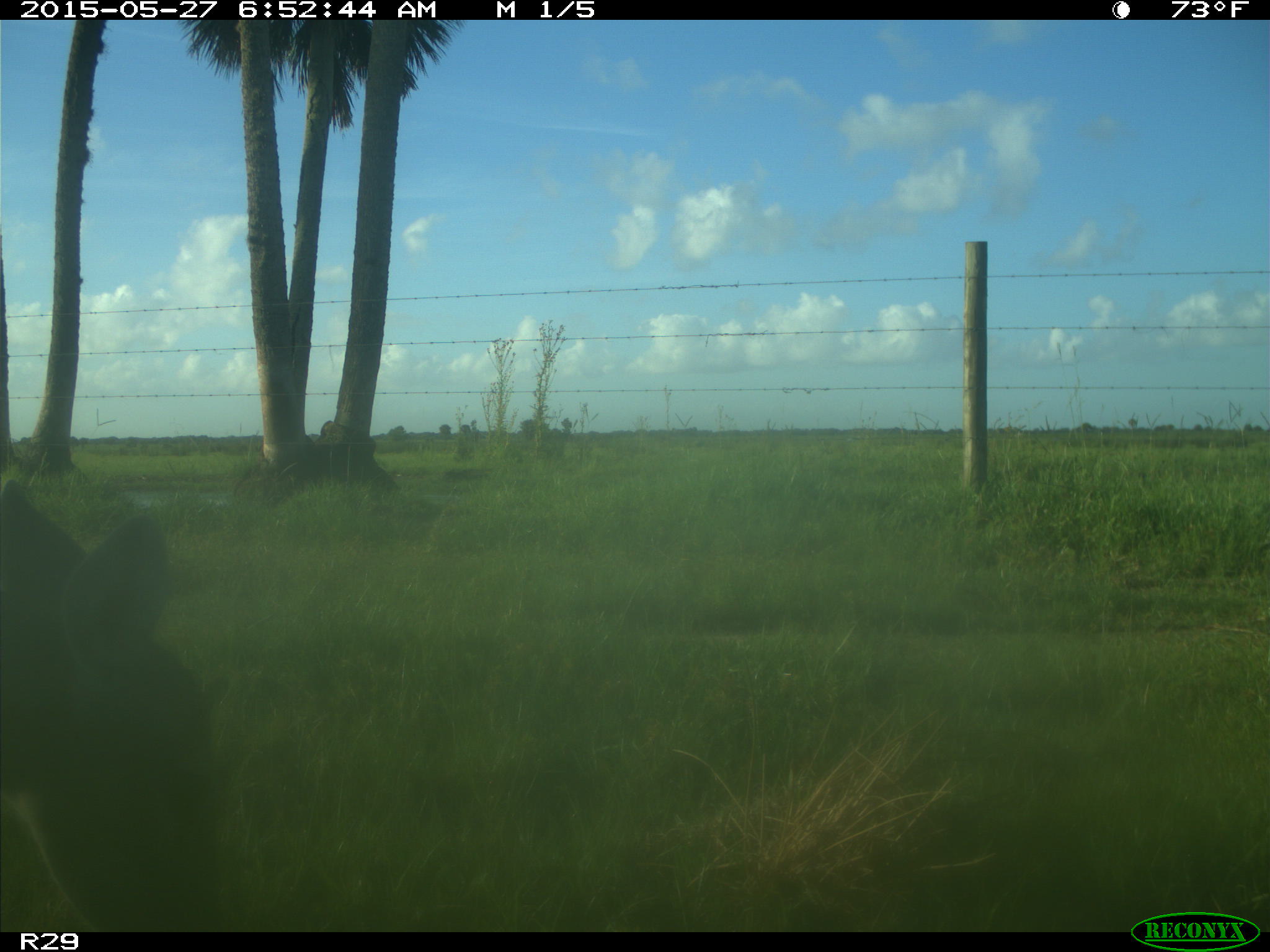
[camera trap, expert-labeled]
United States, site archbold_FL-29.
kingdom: Animalia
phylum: Chordata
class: Mammalia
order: Artiodactyla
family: Cervidae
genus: Odocoileus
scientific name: Odocoileus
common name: deer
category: unidentified deer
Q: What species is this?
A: Unidentified deer (deer) (Odocoileus).